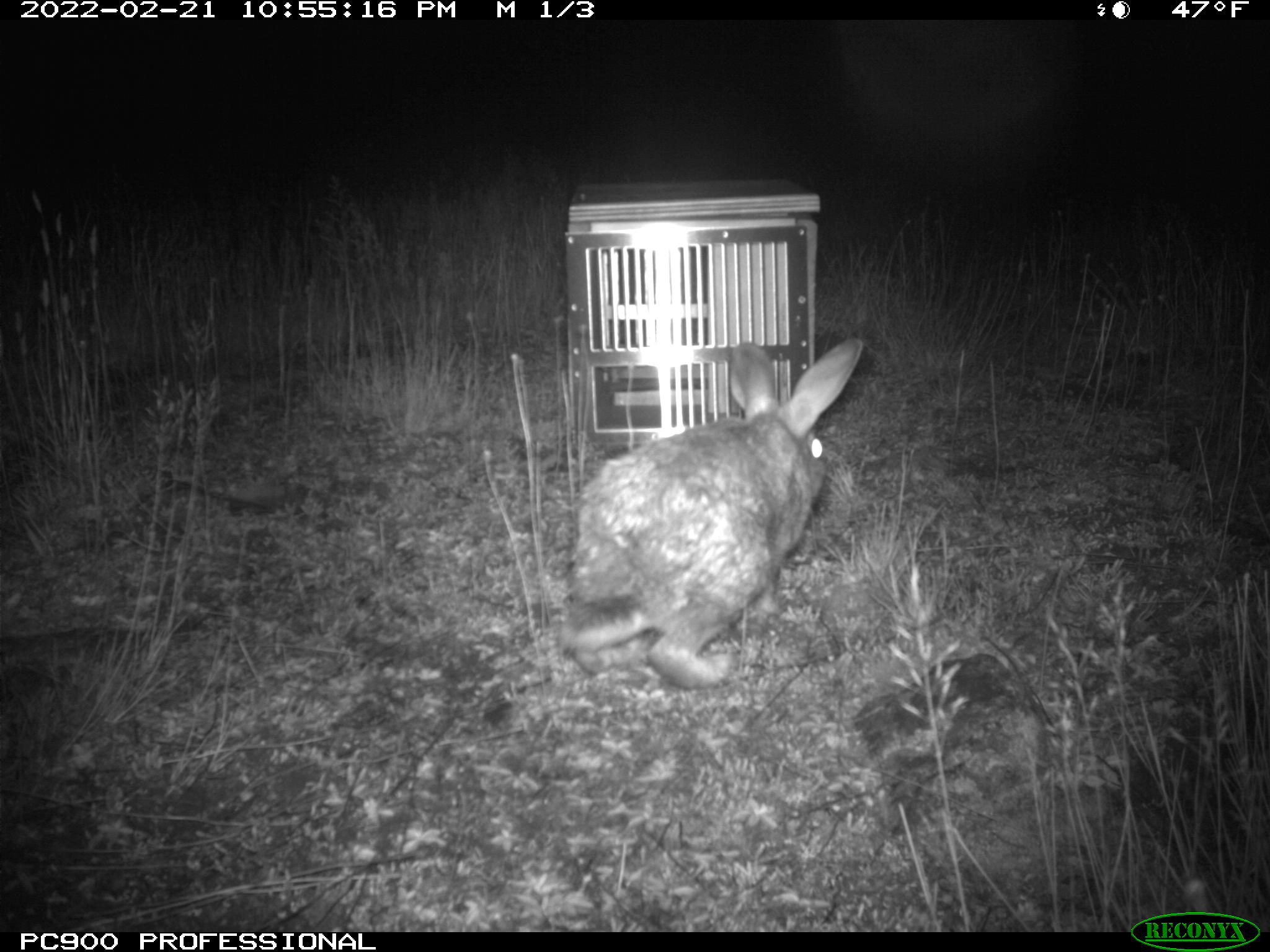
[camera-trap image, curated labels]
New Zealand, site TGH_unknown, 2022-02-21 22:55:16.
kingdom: Animalia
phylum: Chordata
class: Mammalia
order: Lagomorpha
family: Leporidae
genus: Oryctolagus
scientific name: Oryctolagus cuniculus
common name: european rabbit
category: rabbit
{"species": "rabbit (european rabbit) (Oryctolagus cuniculus)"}